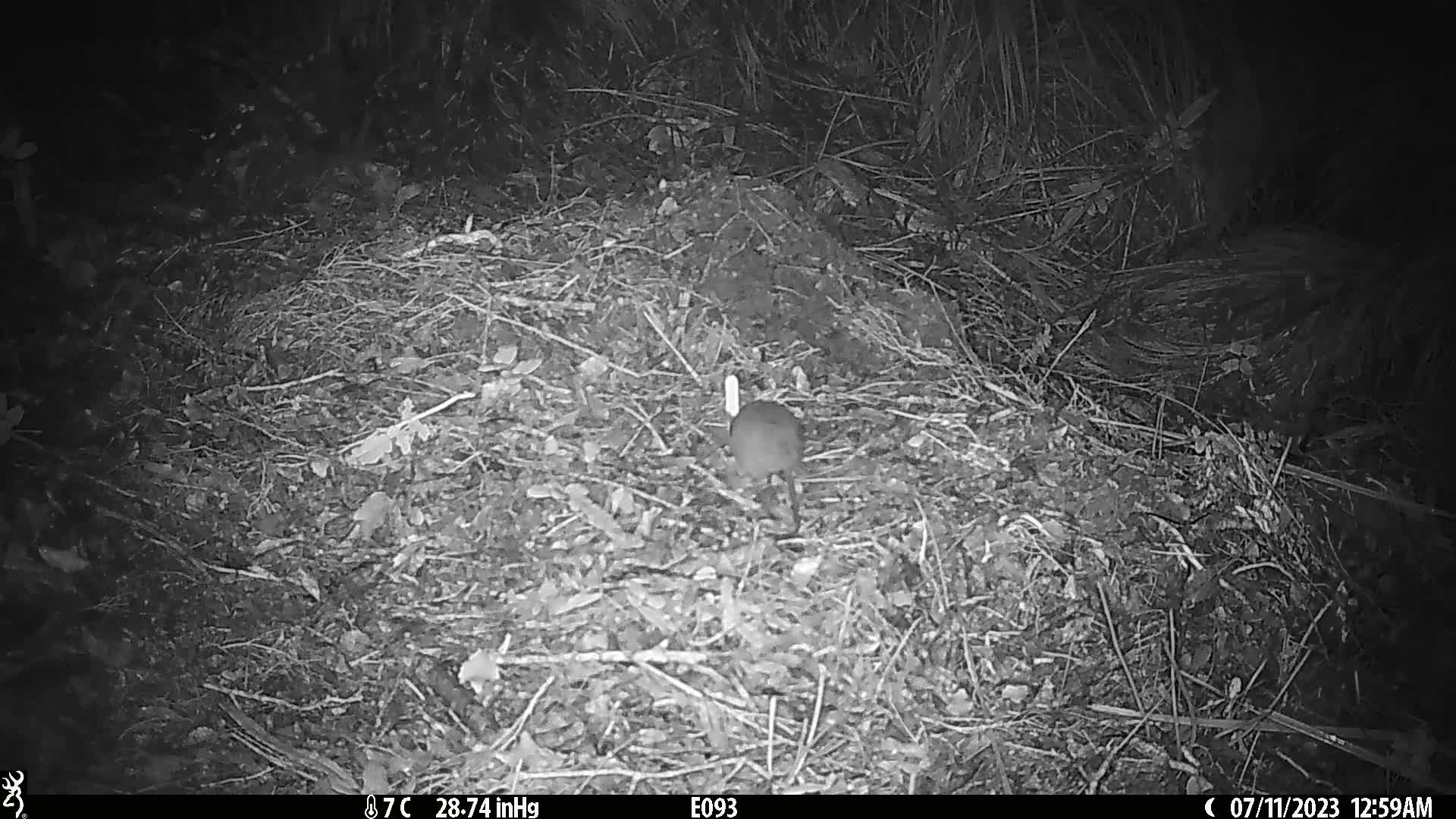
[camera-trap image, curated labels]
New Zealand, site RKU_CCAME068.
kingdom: Animalia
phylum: Chordata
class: Mammalia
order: Rodentia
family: Muridae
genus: Rattus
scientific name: Rattus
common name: rat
Rat (Rattus).